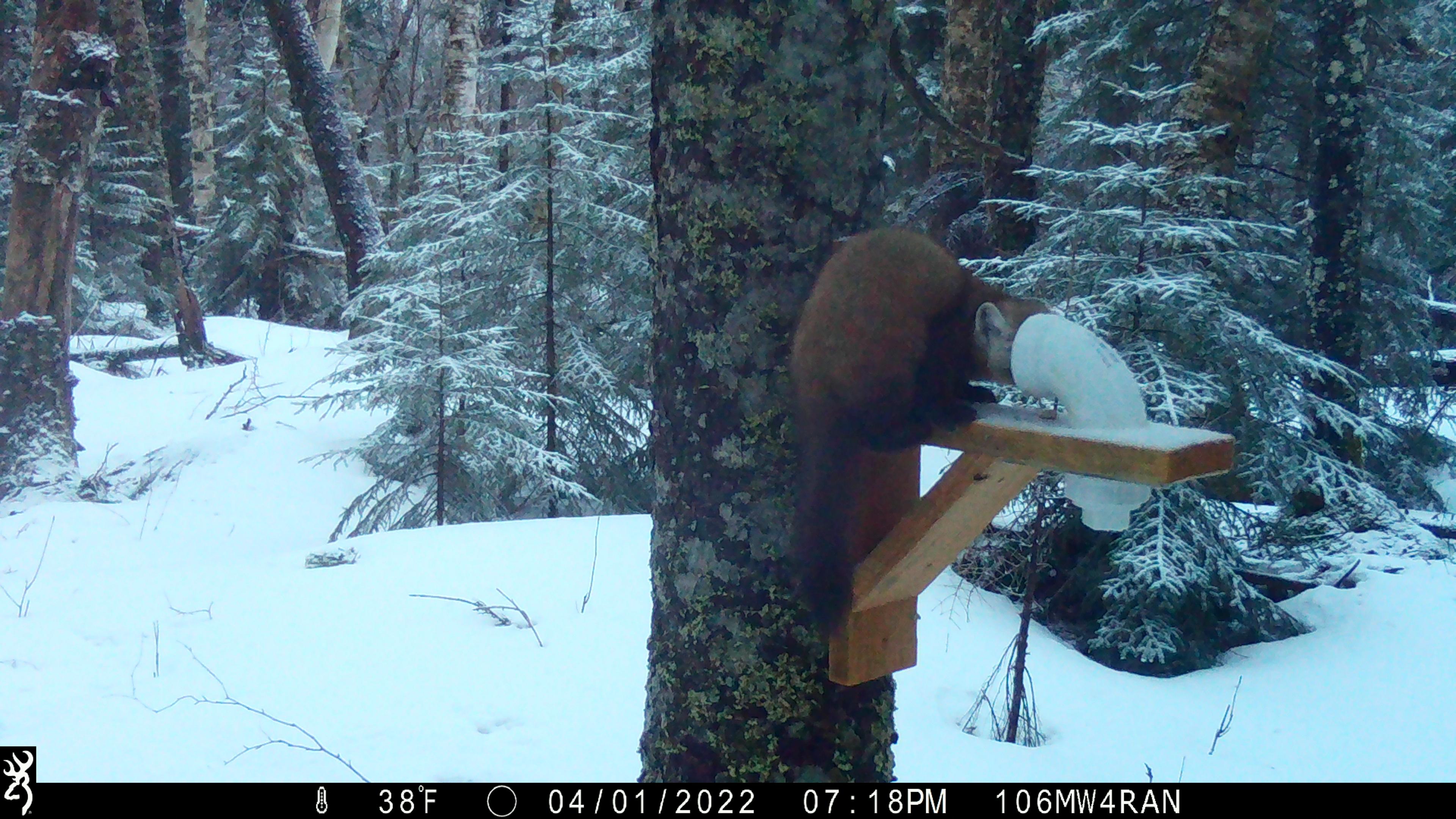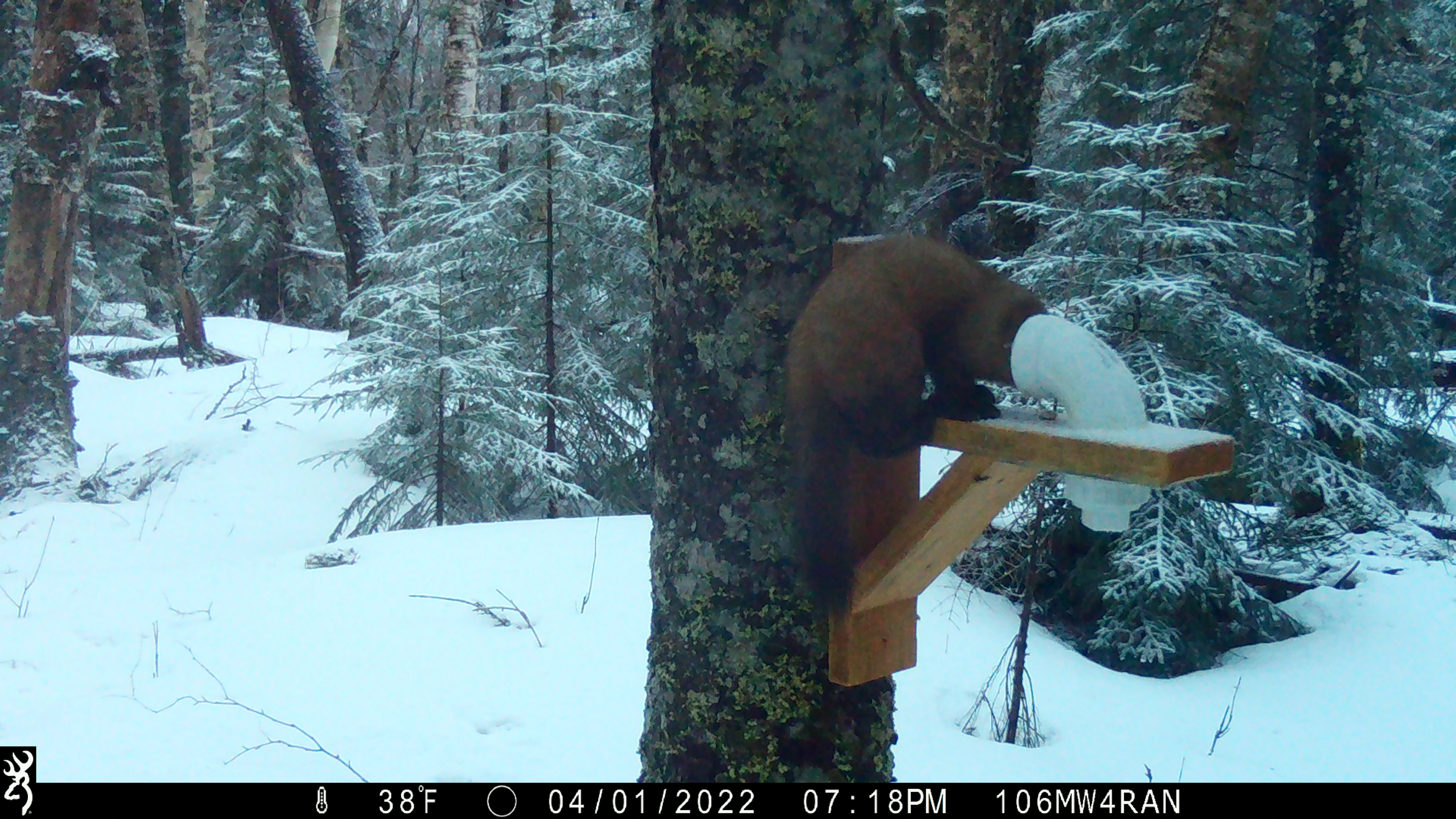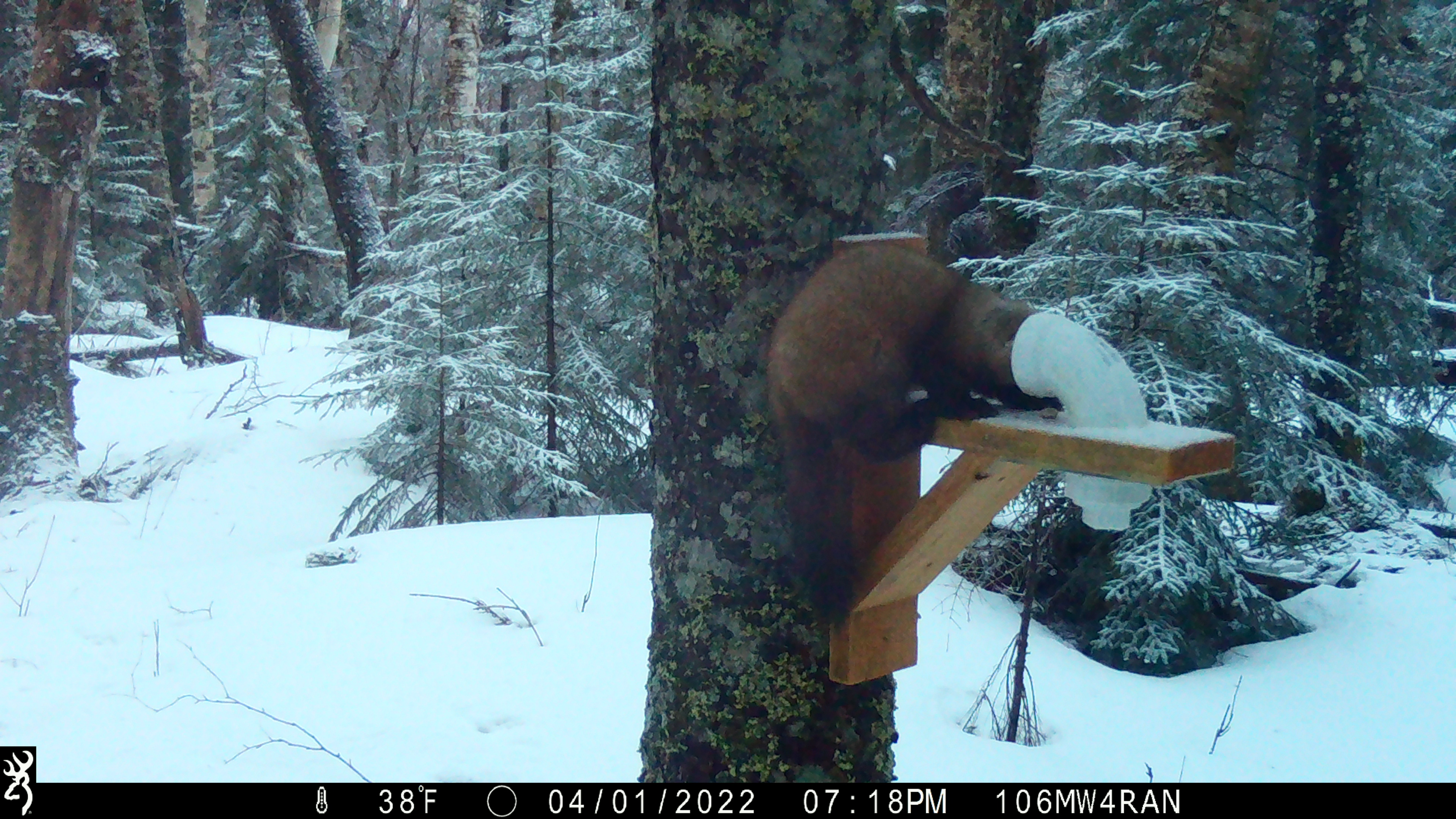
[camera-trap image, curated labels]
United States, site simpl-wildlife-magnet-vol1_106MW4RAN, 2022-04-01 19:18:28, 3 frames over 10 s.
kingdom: Animalia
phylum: Chordata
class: Mammalia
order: Carnivora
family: Mustelidae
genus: Martes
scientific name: Martes americana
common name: american marten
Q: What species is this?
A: American marten (Martes americana).